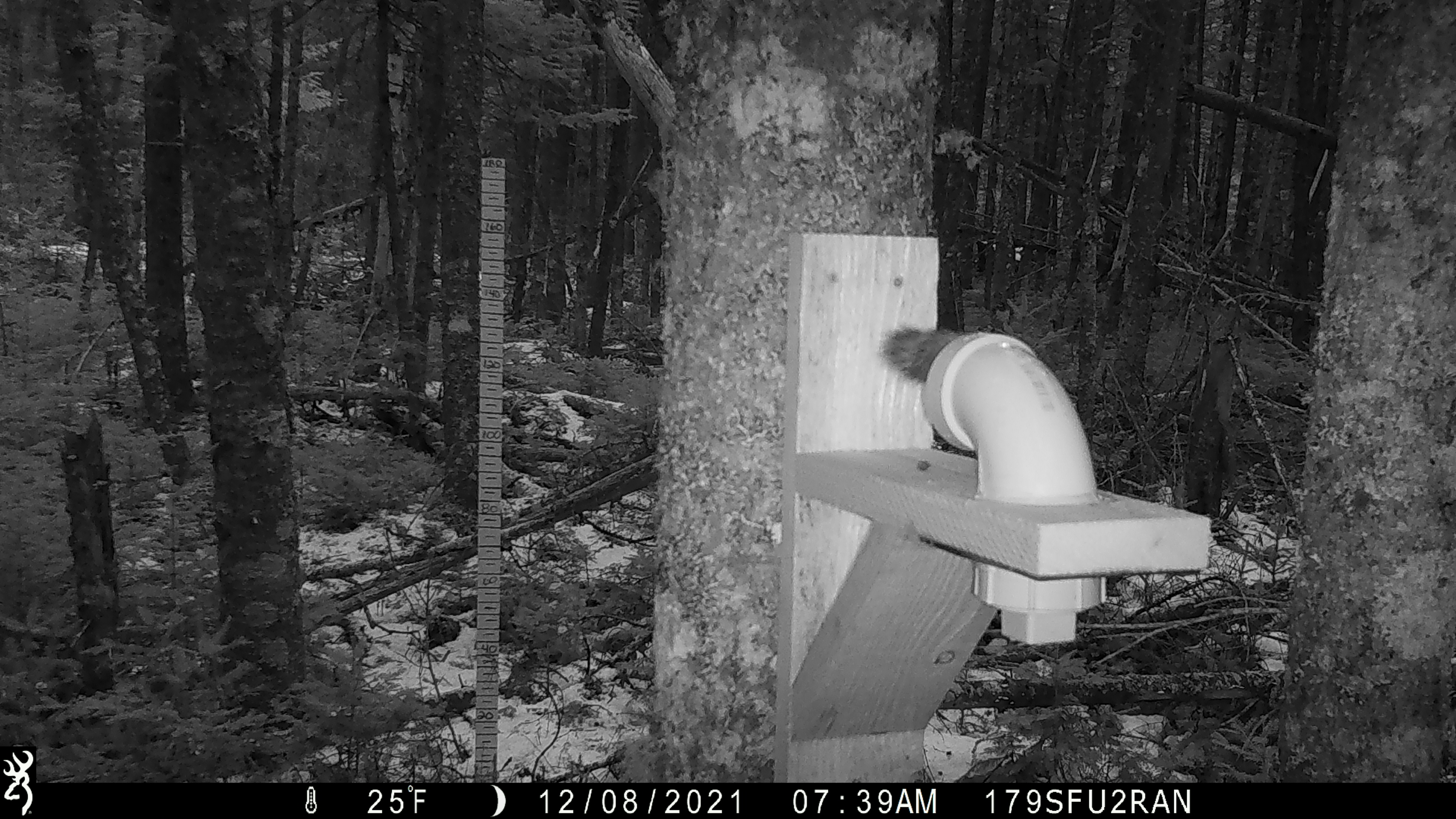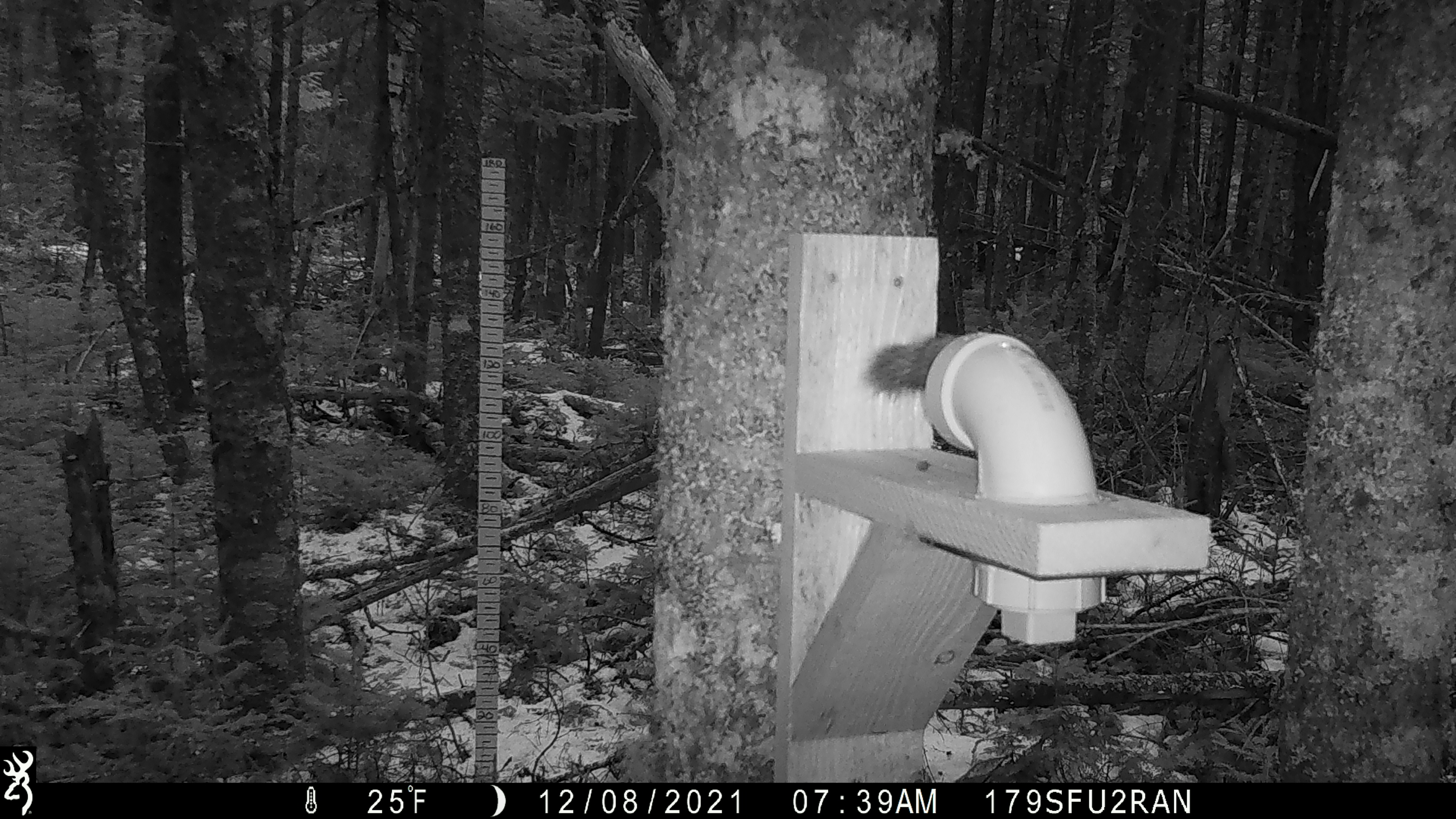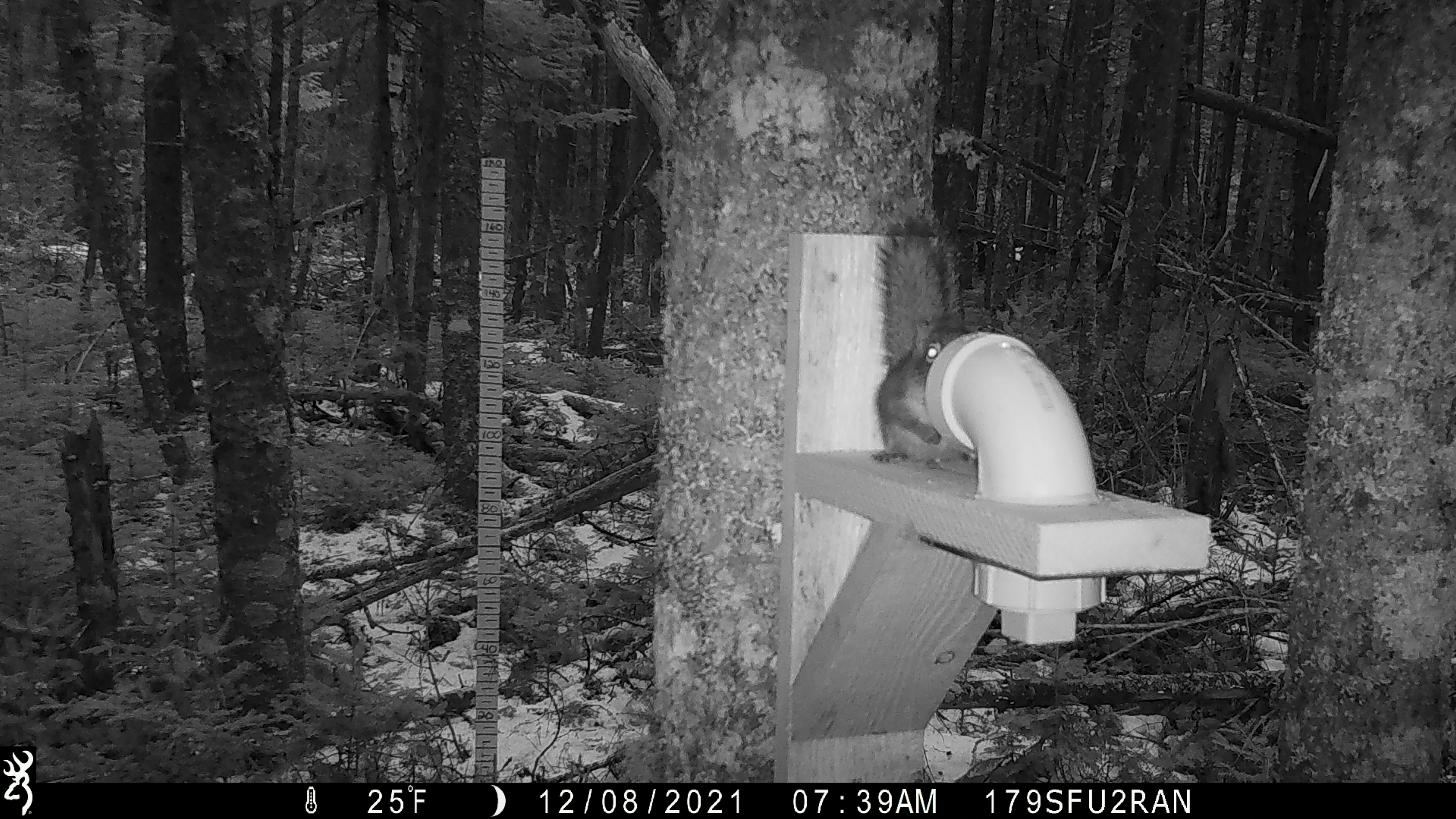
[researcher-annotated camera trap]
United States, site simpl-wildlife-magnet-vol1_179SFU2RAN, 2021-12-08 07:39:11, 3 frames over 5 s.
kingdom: Animalia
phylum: Chordata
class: Mammalia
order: Rodentia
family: Sciuridae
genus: Tamiasciurus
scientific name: Tamiasciurus hudsonicus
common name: red squirrel